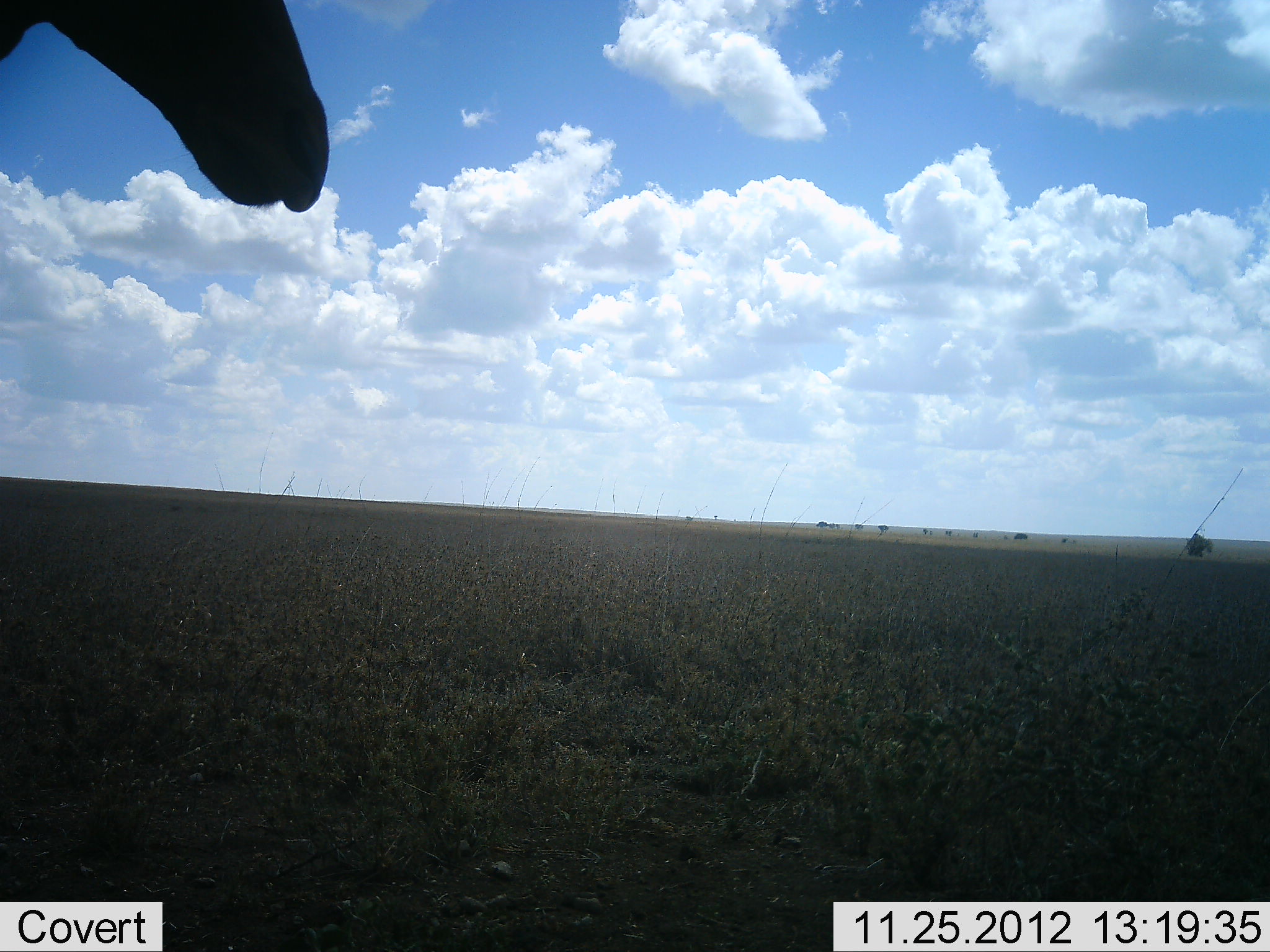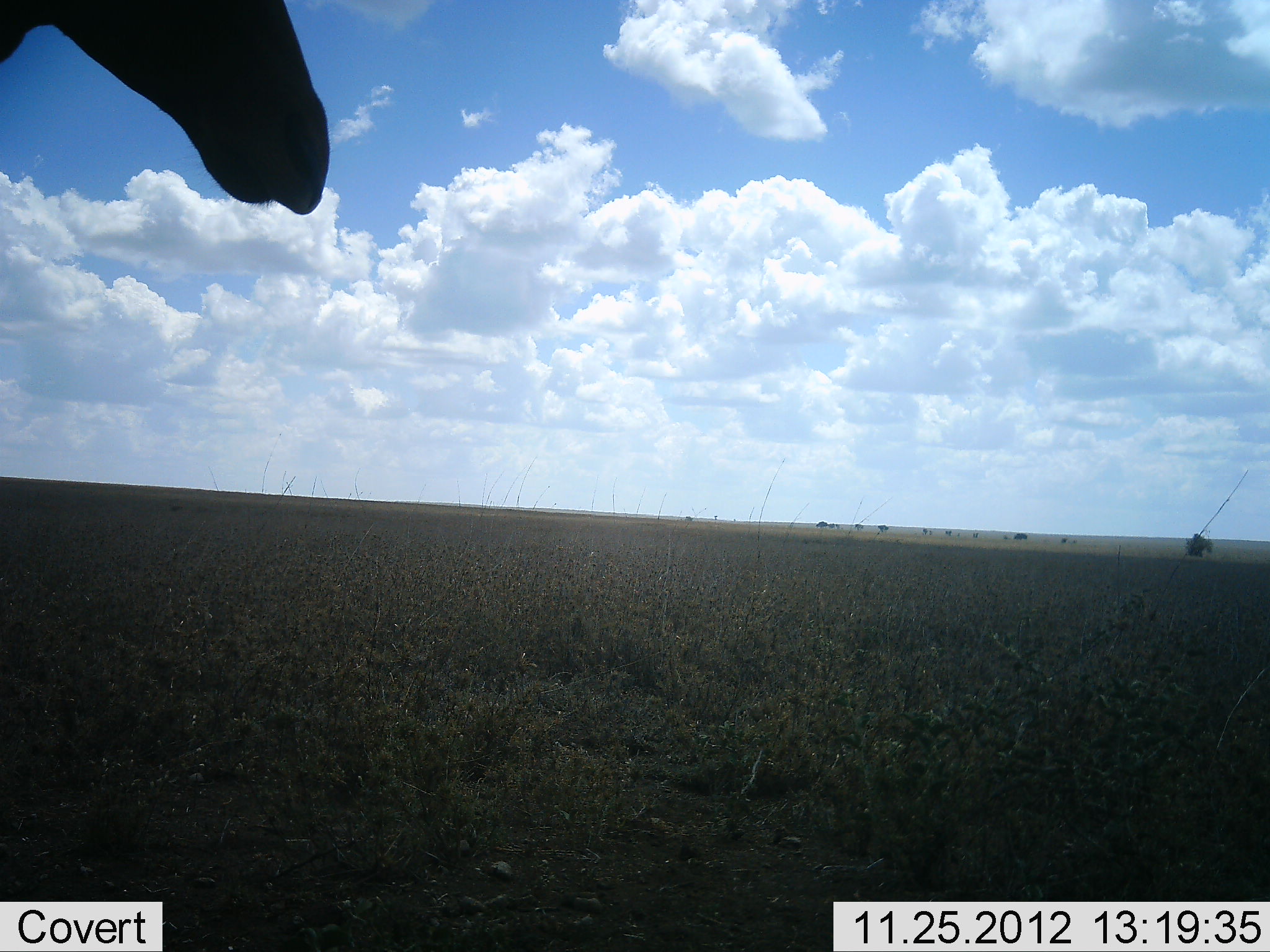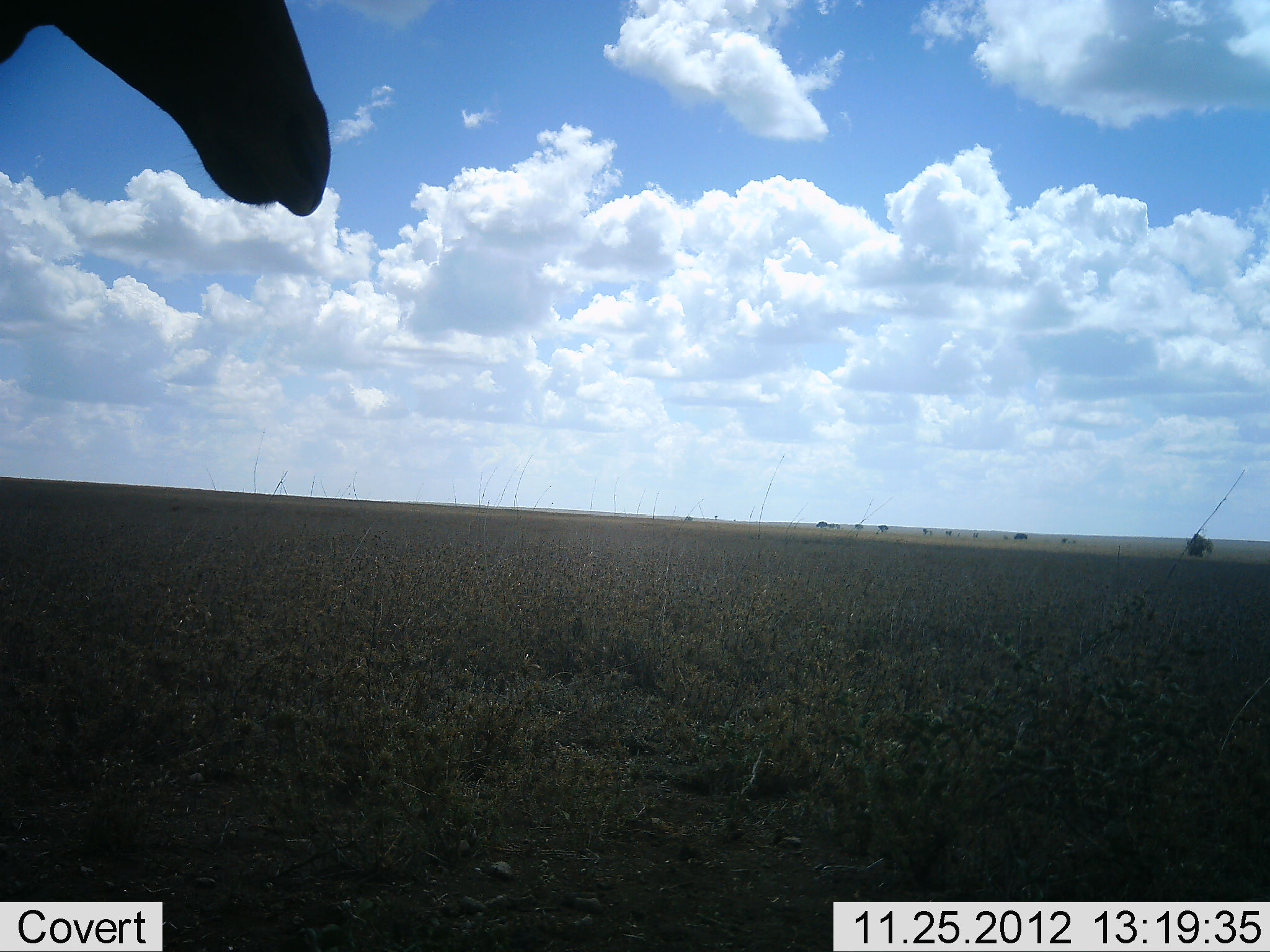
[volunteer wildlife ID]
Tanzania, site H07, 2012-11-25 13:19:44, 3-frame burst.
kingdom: Animalia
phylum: Chordata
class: Mammalia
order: Artiodactyla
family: Bovidae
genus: Alcelaphus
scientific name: Alcelaphus buselaphus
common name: hartebeest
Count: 1.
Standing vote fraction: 62%.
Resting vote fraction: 0%.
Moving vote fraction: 0%.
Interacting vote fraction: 0%.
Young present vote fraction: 0%.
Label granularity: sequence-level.